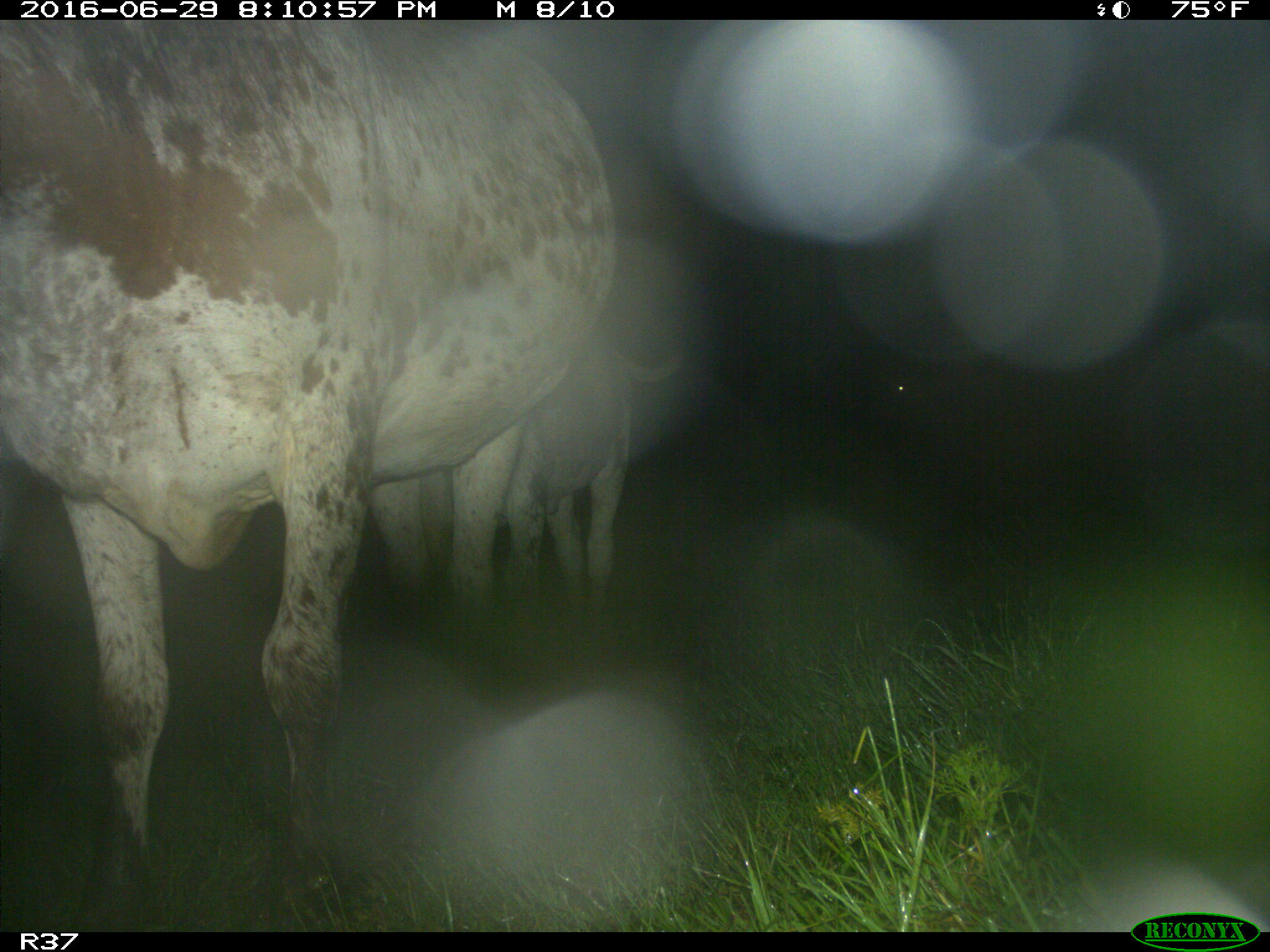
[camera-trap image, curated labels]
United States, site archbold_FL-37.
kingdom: Animalia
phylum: Chordata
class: Mammalia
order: Artiodactyla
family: Bovidae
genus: Bos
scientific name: Bos taurus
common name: domestic cow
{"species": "Bos taurus (domestic cow)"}